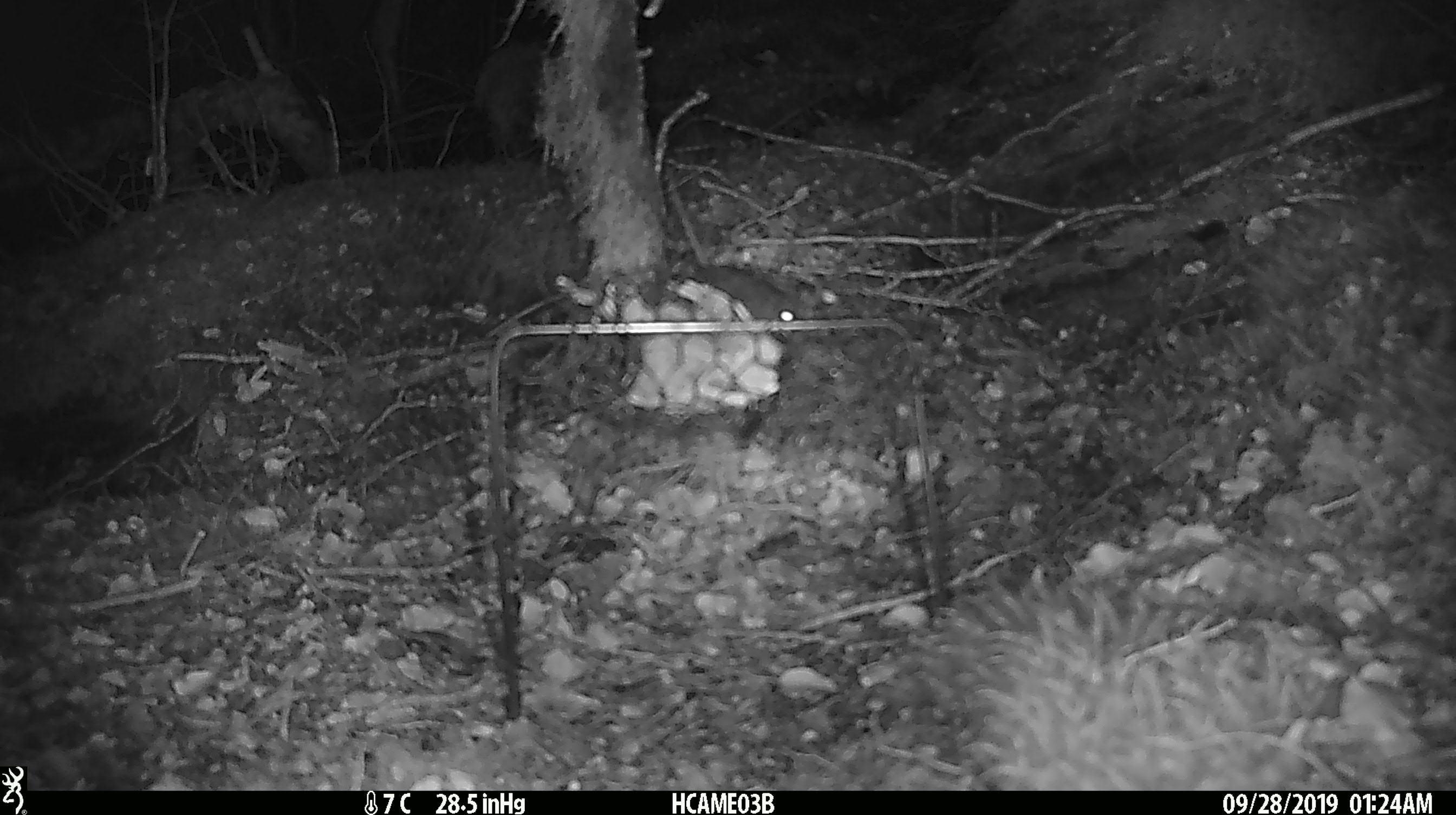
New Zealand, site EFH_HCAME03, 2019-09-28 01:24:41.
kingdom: Animalia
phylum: Chordata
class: Mammalia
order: Rodentia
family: Muridae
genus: Mus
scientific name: Mus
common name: mouse